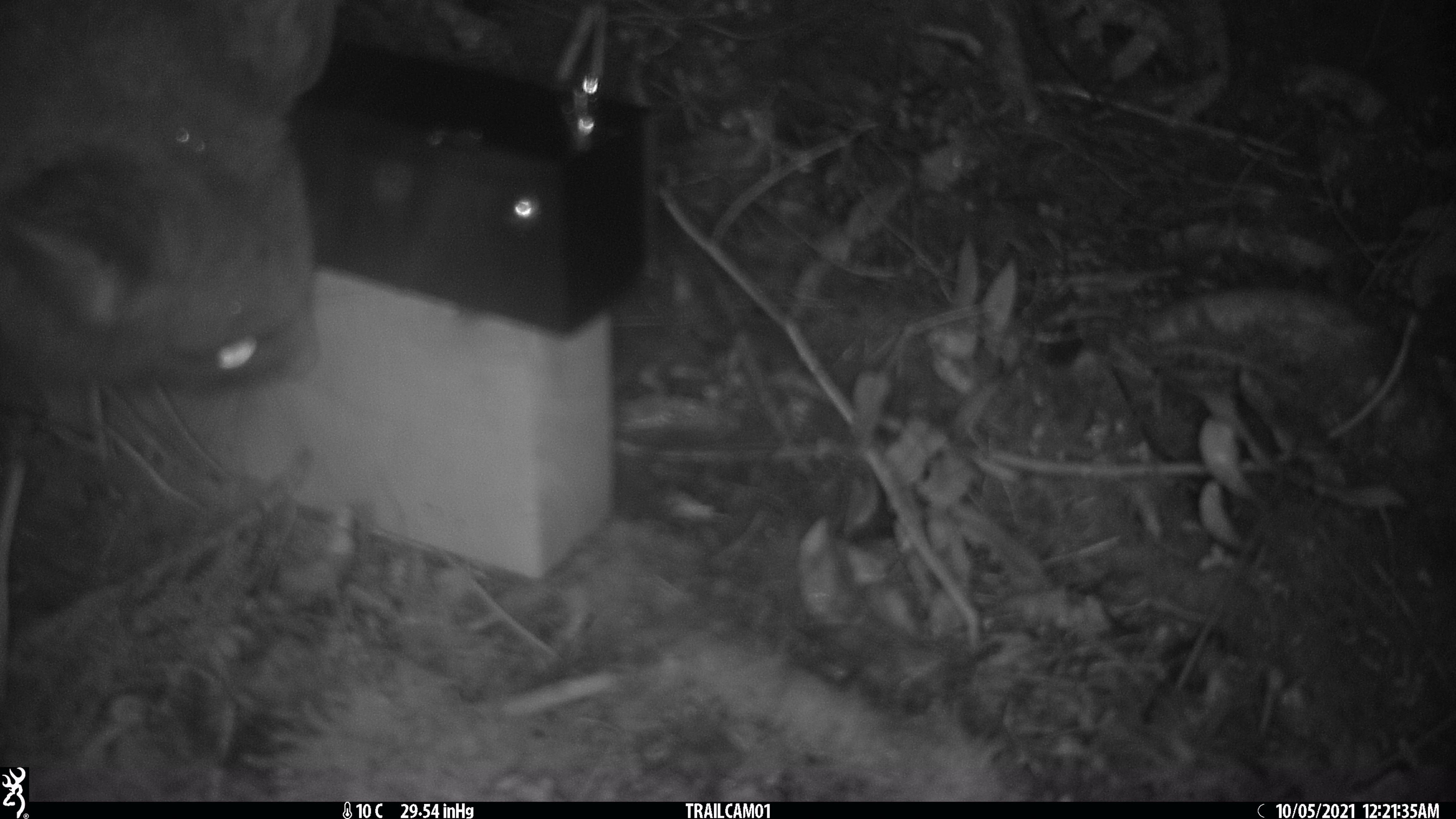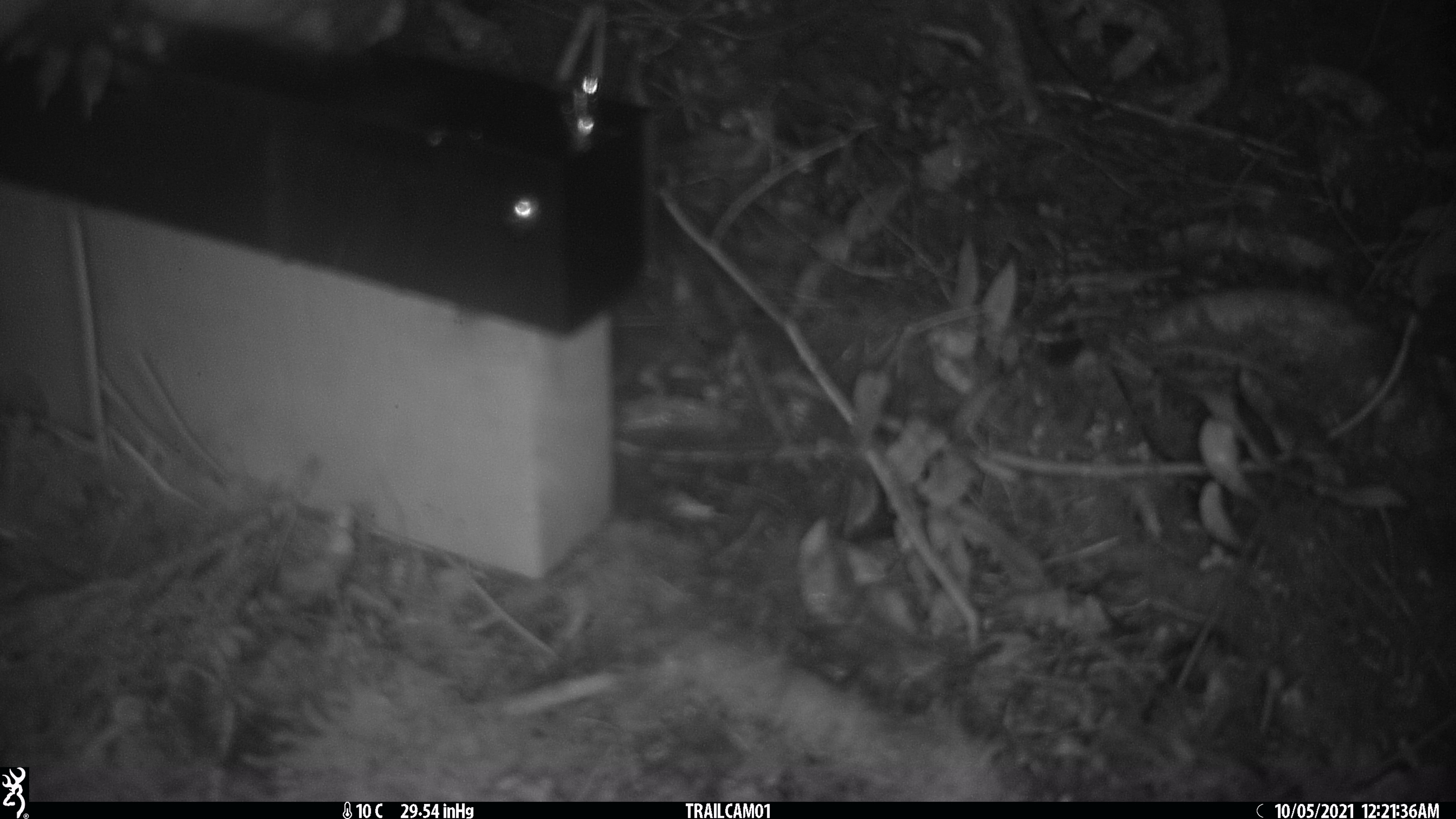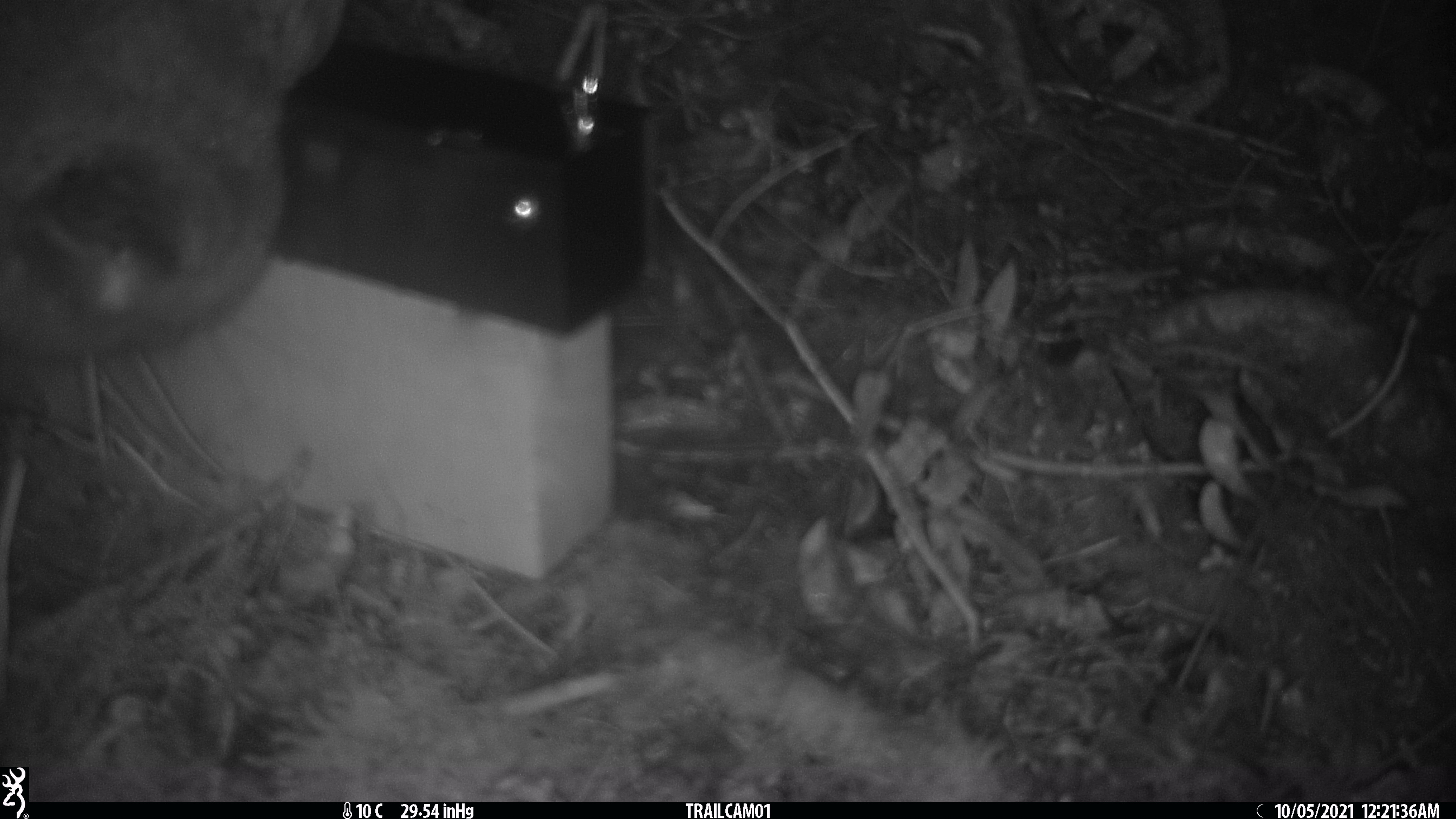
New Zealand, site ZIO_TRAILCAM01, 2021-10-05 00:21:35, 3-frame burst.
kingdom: Animalia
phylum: Chordata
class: Mammalia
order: Diprotodontia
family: Phalangeridae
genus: Trichosurus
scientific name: Trichosurus vulpecula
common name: common brushtail possum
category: possum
Possum (common brushtail possum) (Trichosurus vulpecula).